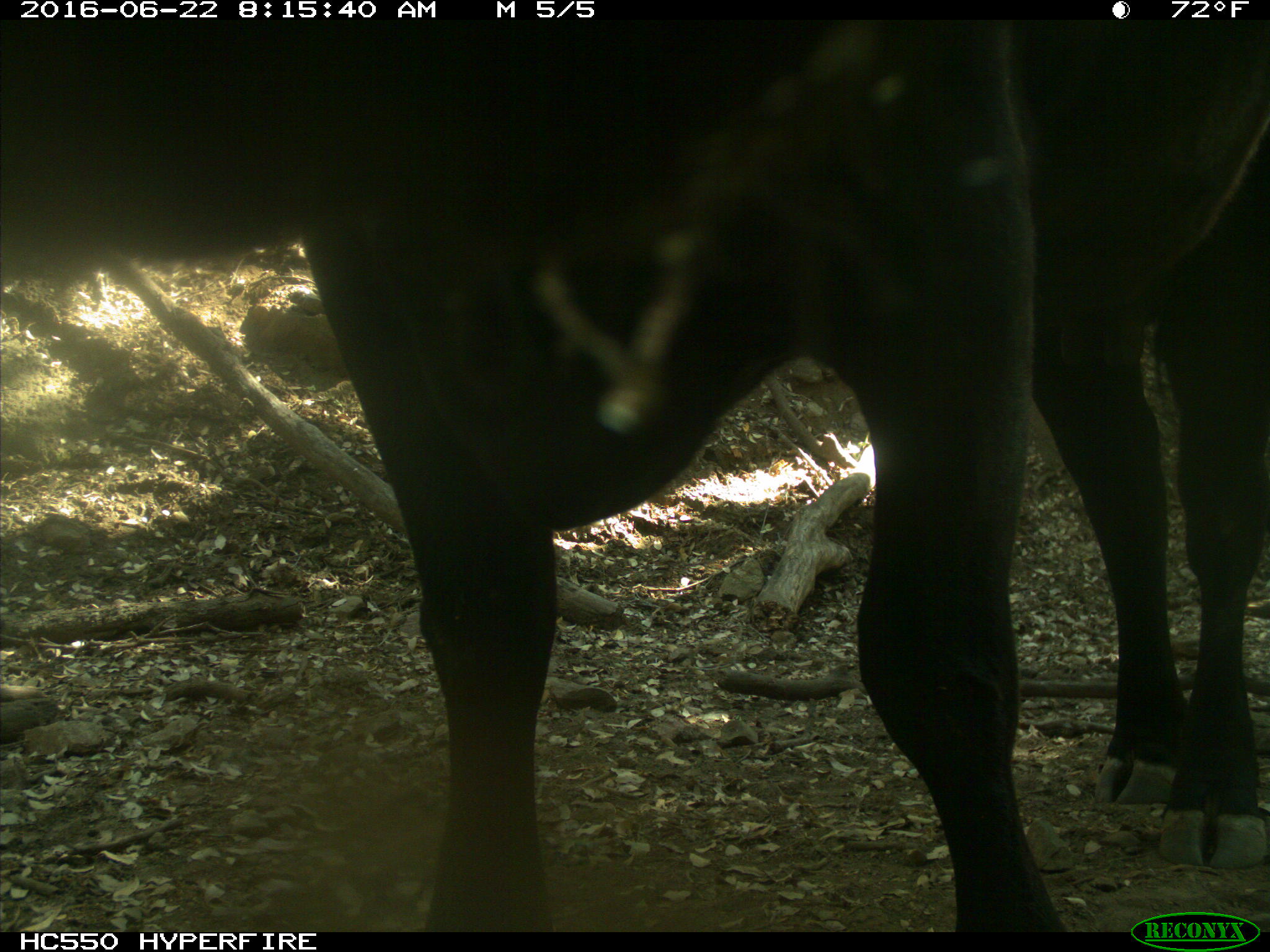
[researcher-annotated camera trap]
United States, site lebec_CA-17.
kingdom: Animalia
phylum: Chordata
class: Mammalia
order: Artiodactyla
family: Bovidae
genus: Bos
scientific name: Bos taurus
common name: domestic cow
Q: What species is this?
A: Bos taurus (domestic cow).